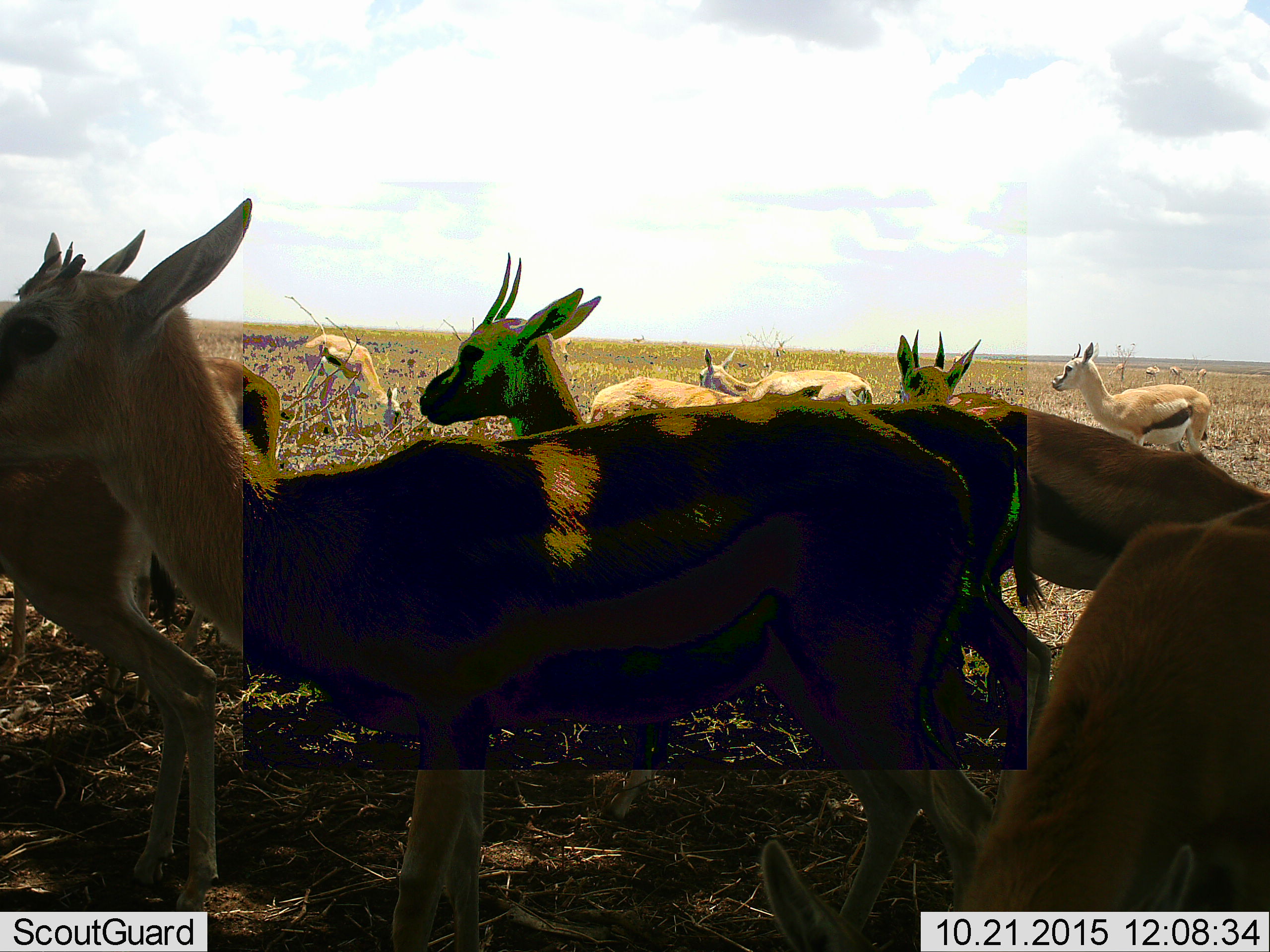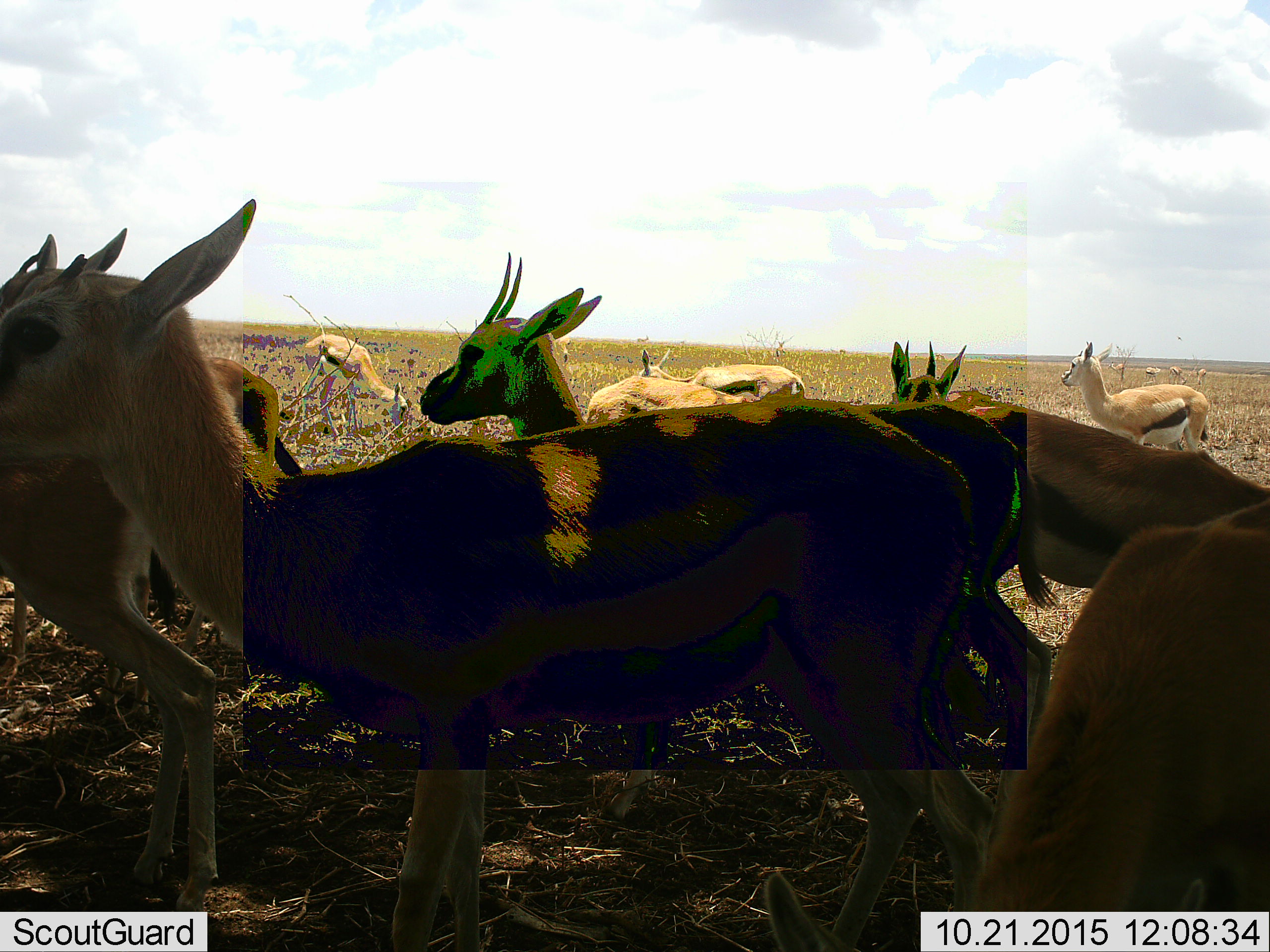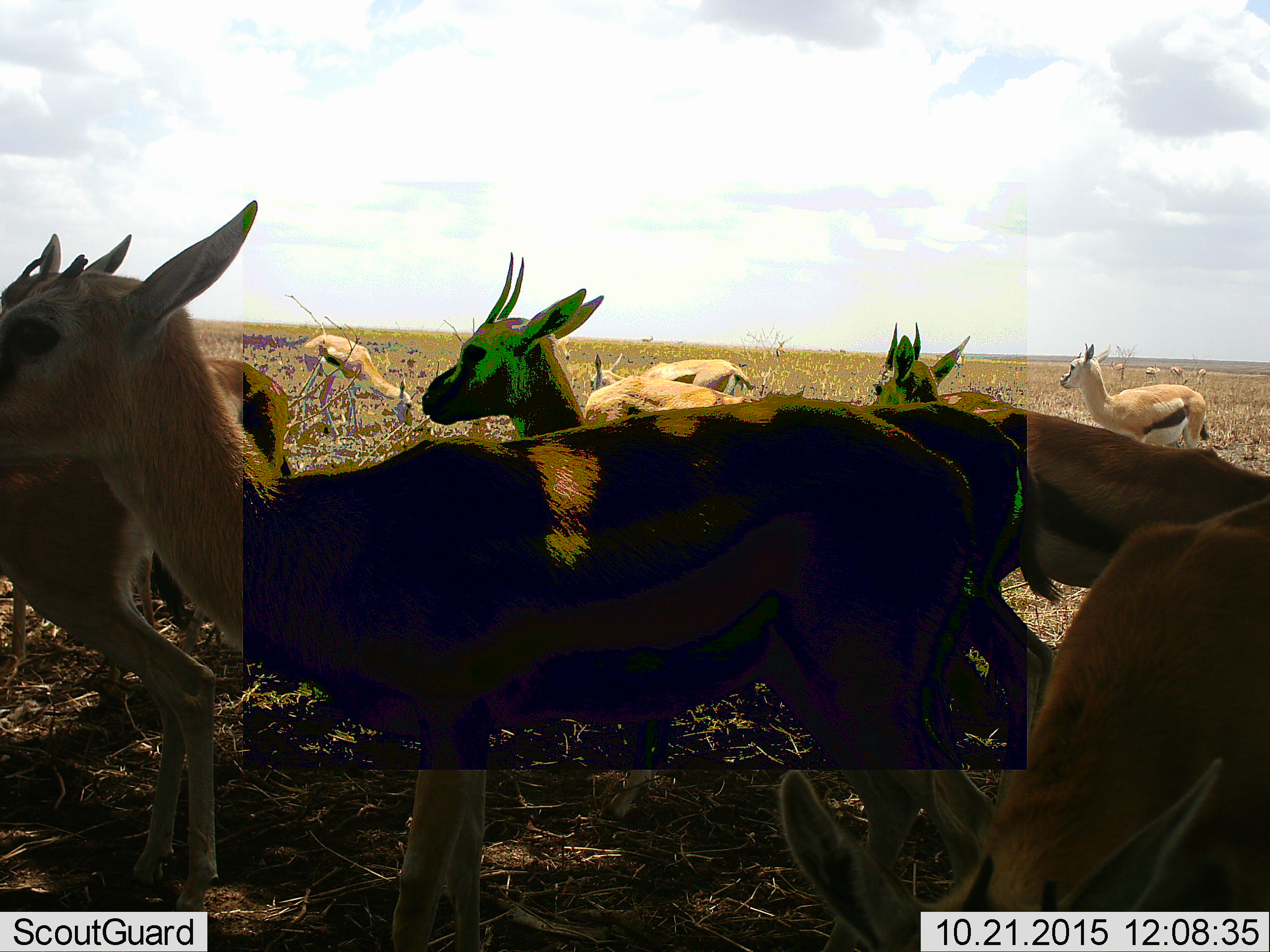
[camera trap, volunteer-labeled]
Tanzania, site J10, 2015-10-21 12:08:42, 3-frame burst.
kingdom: Animalia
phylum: Chordata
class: Mammalia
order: Artiodactyla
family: Bovidae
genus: Eudorcas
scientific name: Eudorcas thomsonii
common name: thomson's gazelle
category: gazellethomsons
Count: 11-50.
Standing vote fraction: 100%.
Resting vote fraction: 0%.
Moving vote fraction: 30%.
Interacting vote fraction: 0%.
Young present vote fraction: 10%.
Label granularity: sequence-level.